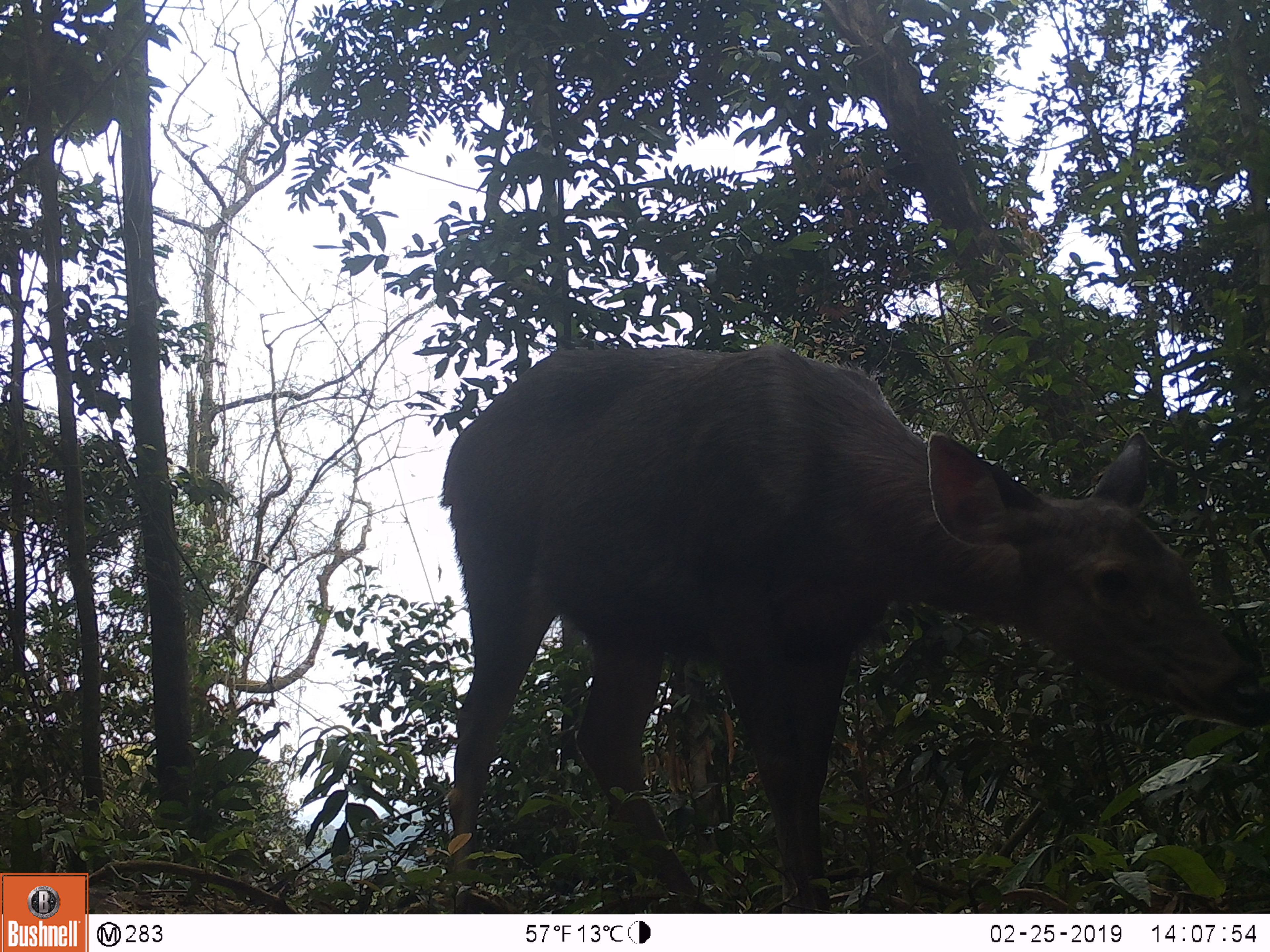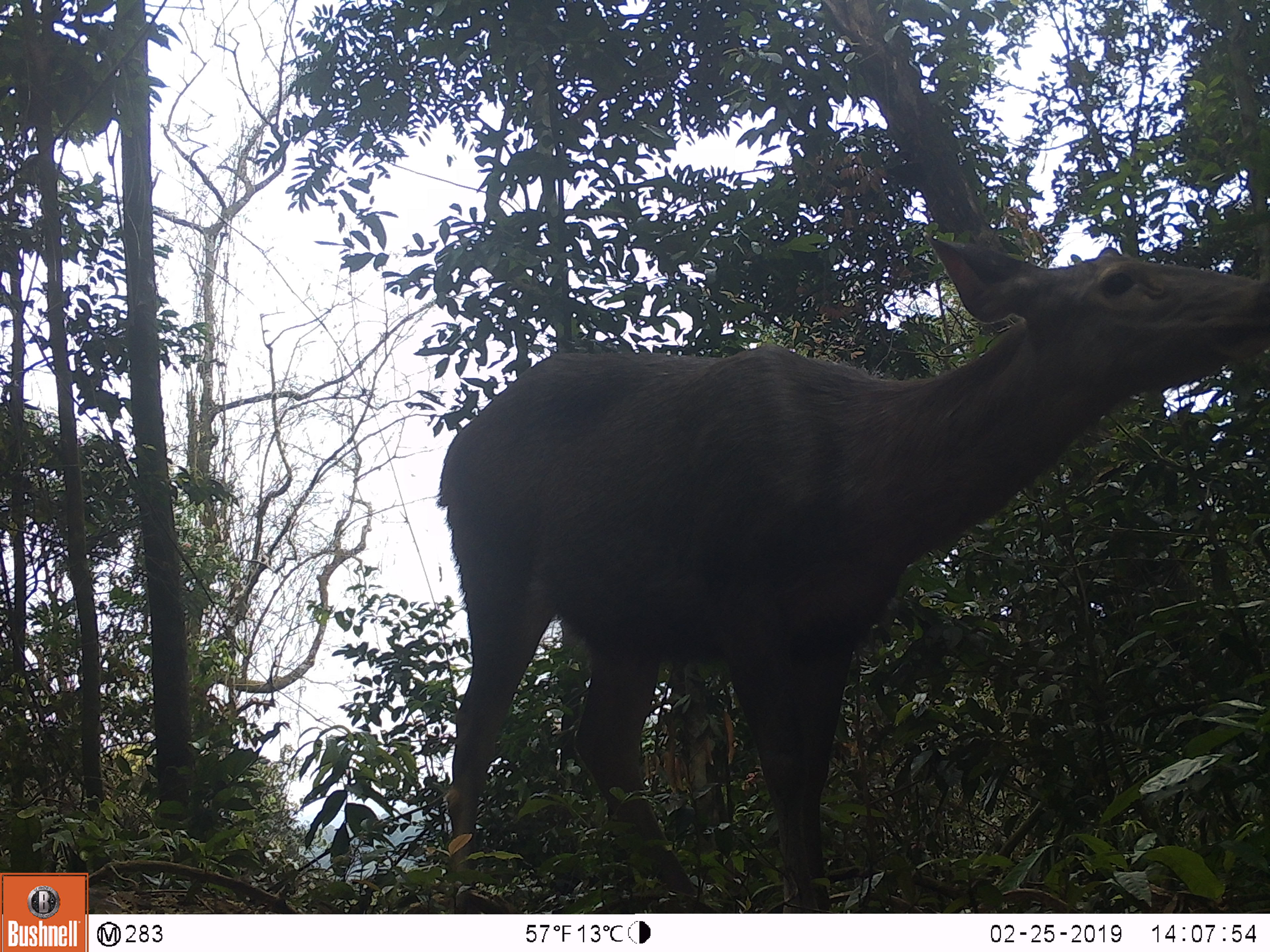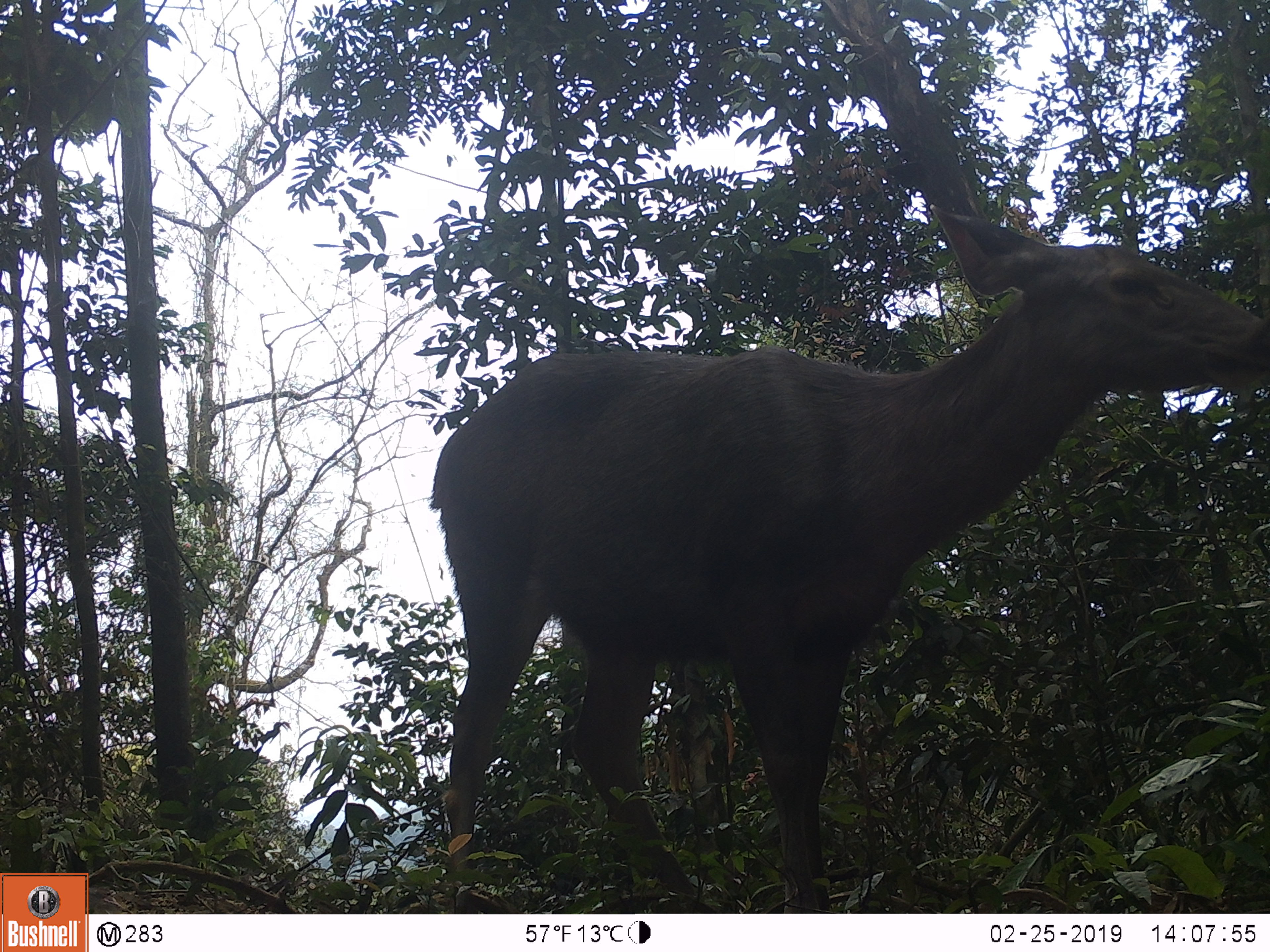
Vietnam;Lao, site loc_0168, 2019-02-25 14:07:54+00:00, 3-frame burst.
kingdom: Animalia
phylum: Chordata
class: Mammalia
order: Artiodactyla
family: Cervidae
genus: Rusa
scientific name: Rusa unicolor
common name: sambar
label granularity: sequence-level